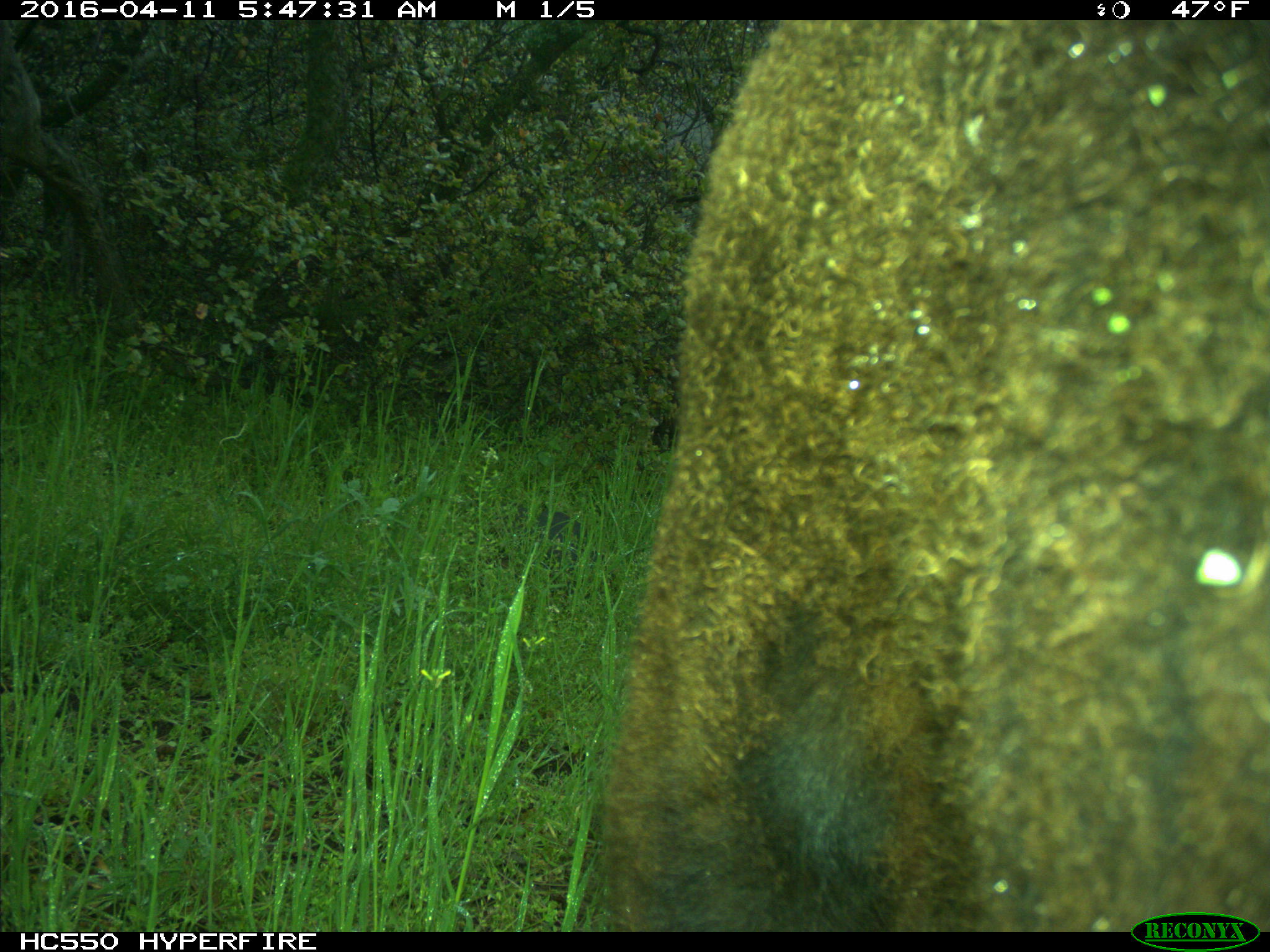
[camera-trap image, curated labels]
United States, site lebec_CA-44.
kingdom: Animalia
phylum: Chordata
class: Mammalia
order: Artiodactyla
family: Bovidae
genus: Bos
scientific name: Bos taurus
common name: domestic cow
Bos taurus (domestic cow).